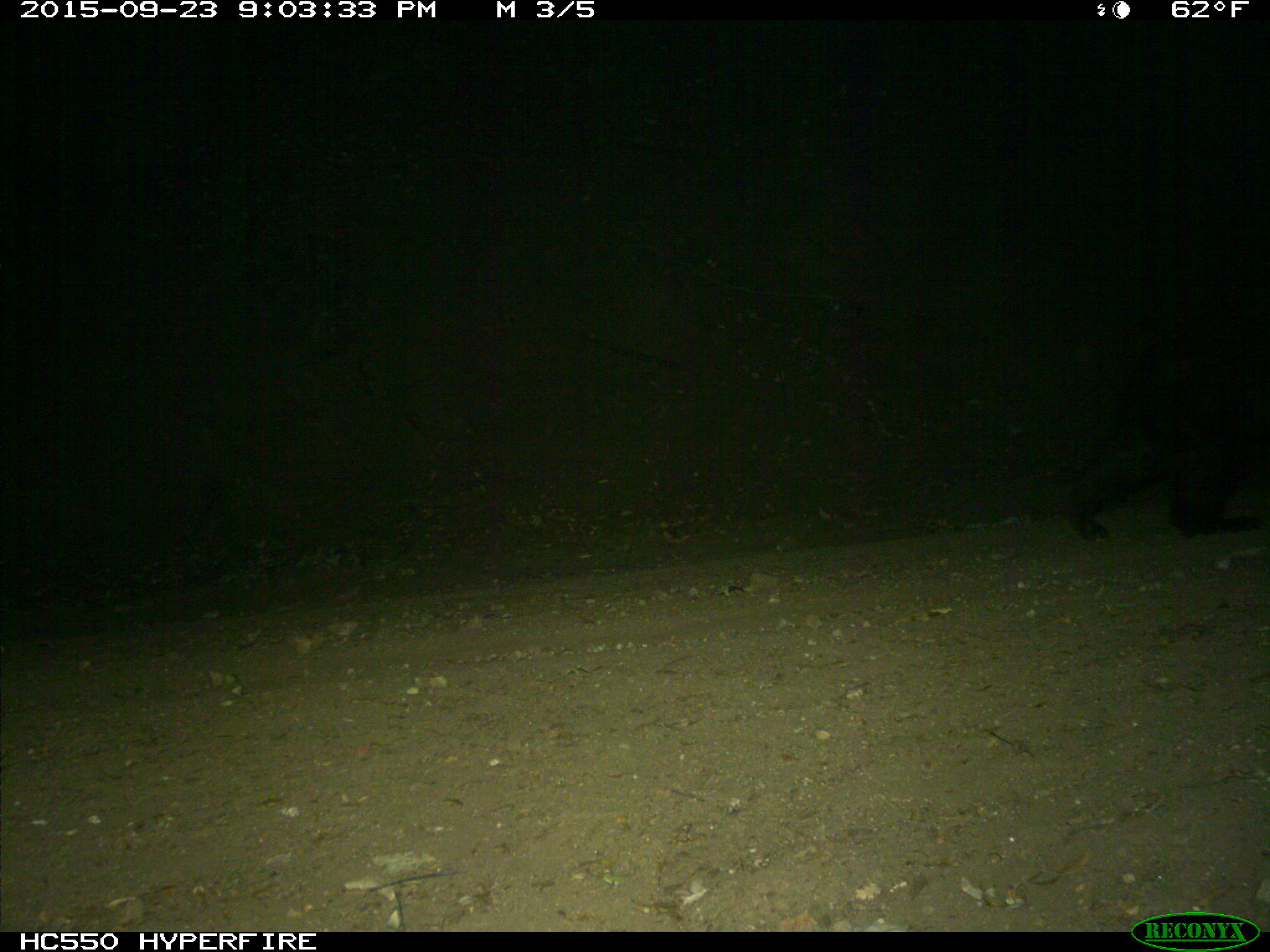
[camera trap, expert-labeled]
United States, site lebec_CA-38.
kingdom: Animalia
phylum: Chordata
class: Mammalia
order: Carnivora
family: Ursidae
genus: Ursus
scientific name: Ursus americanus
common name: american black bear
Ursus americanus (american black bear).